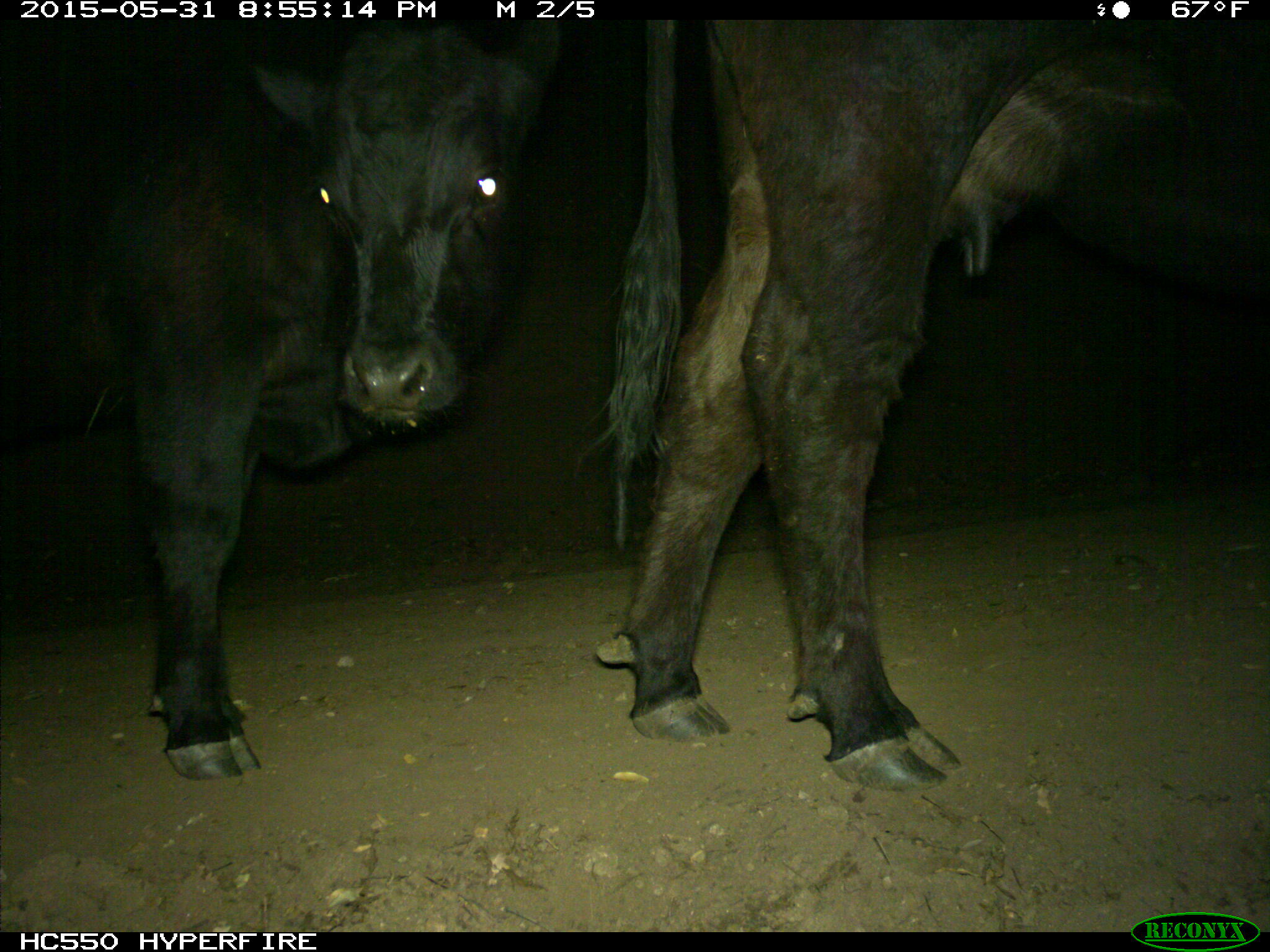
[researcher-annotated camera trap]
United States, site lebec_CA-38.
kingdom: Animalia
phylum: Chordata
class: Mammalia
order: Artiodactyla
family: Bovidae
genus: Bos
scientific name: Bos taurus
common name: domestic cow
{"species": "Bos taurus (domestic cow)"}